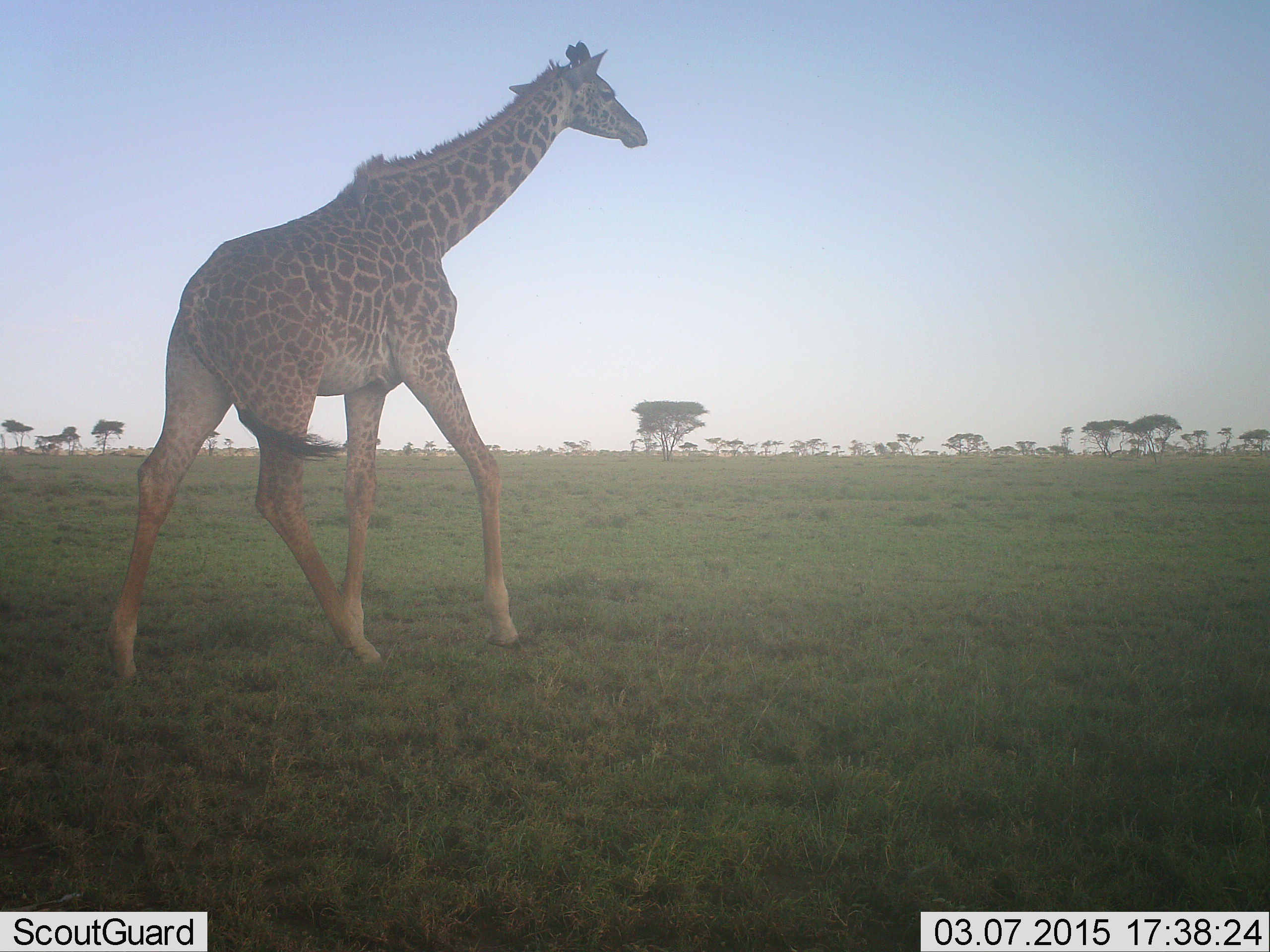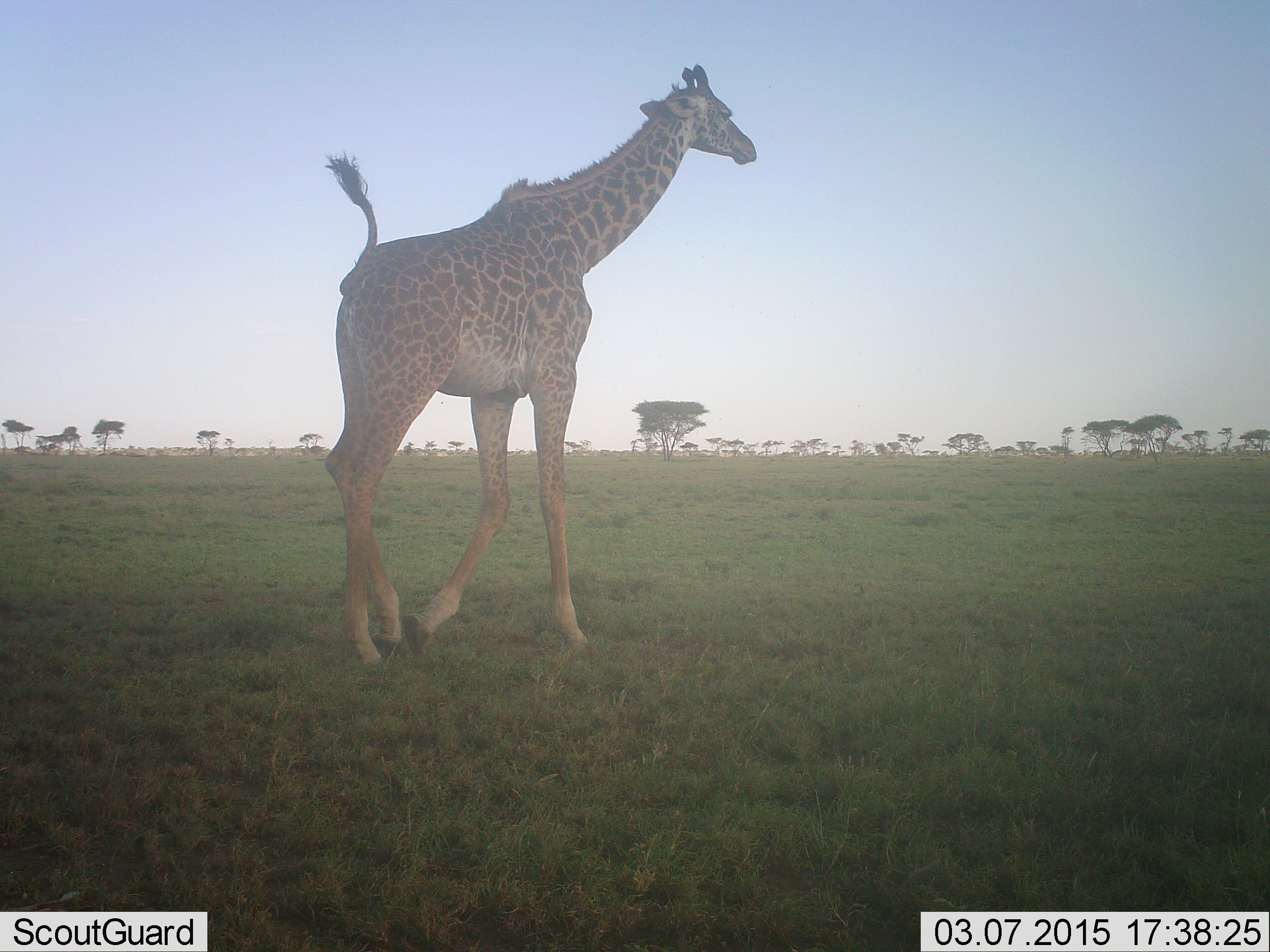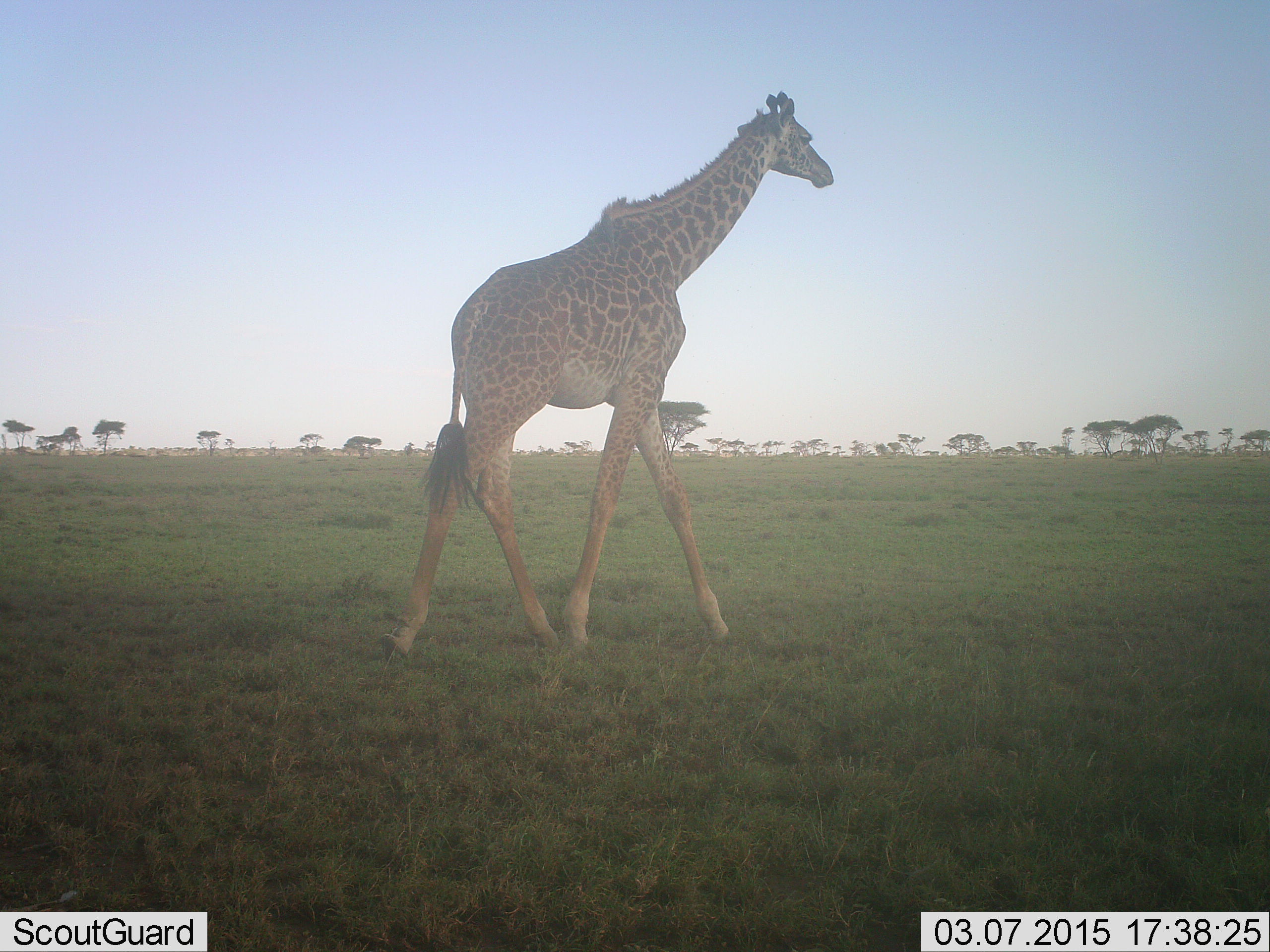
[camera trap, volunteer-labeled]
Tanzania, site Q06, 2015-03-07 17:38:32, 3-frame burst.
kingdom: Animalia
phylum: Chordata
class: Mammalia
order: Artiodactyla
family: Giraffidae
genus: Giraffa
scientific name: Giraffa camelopardalis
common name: giraffe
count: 1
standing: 20%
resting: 0%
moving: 100%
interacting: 0%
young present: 0%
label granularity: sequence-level